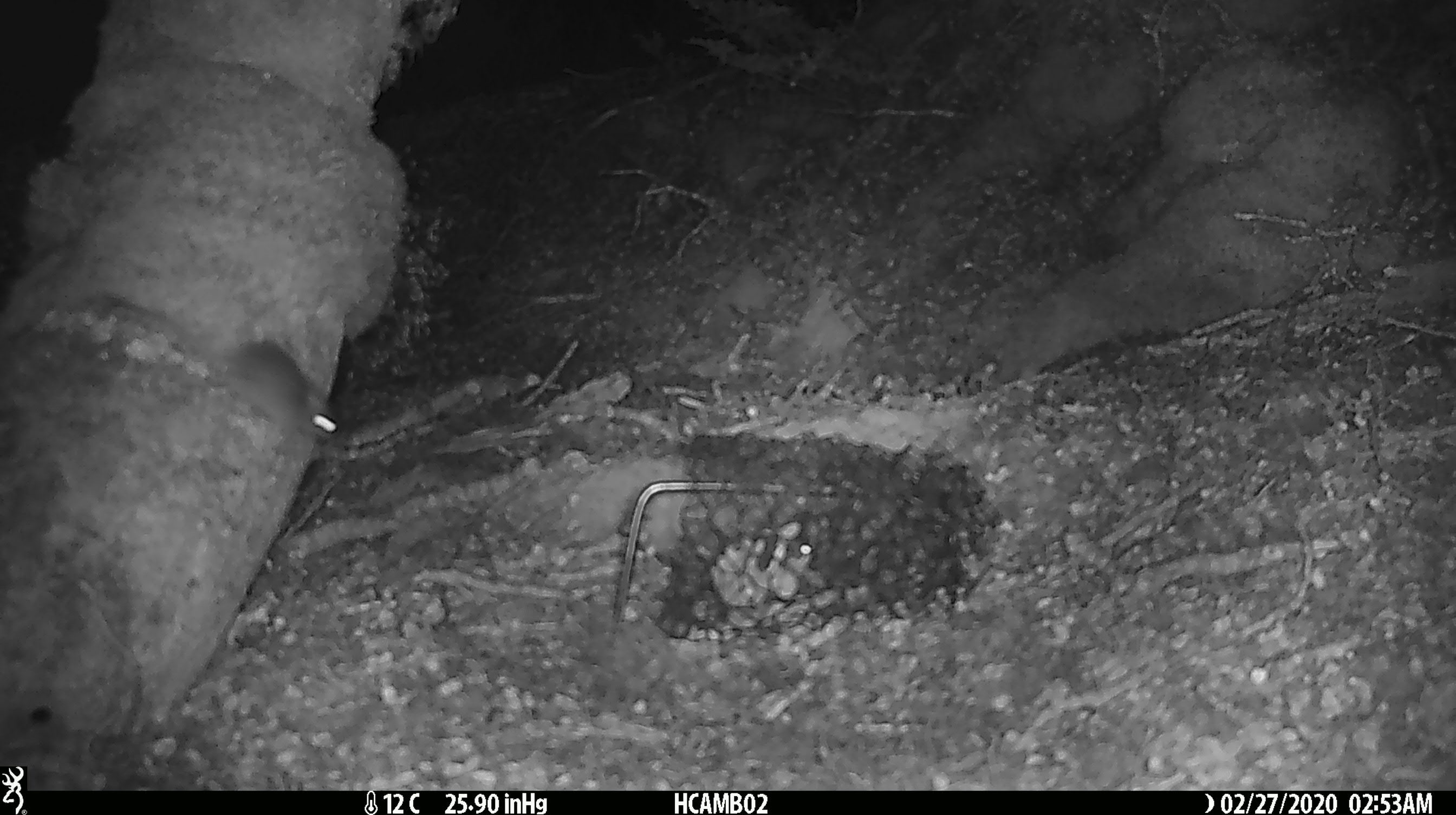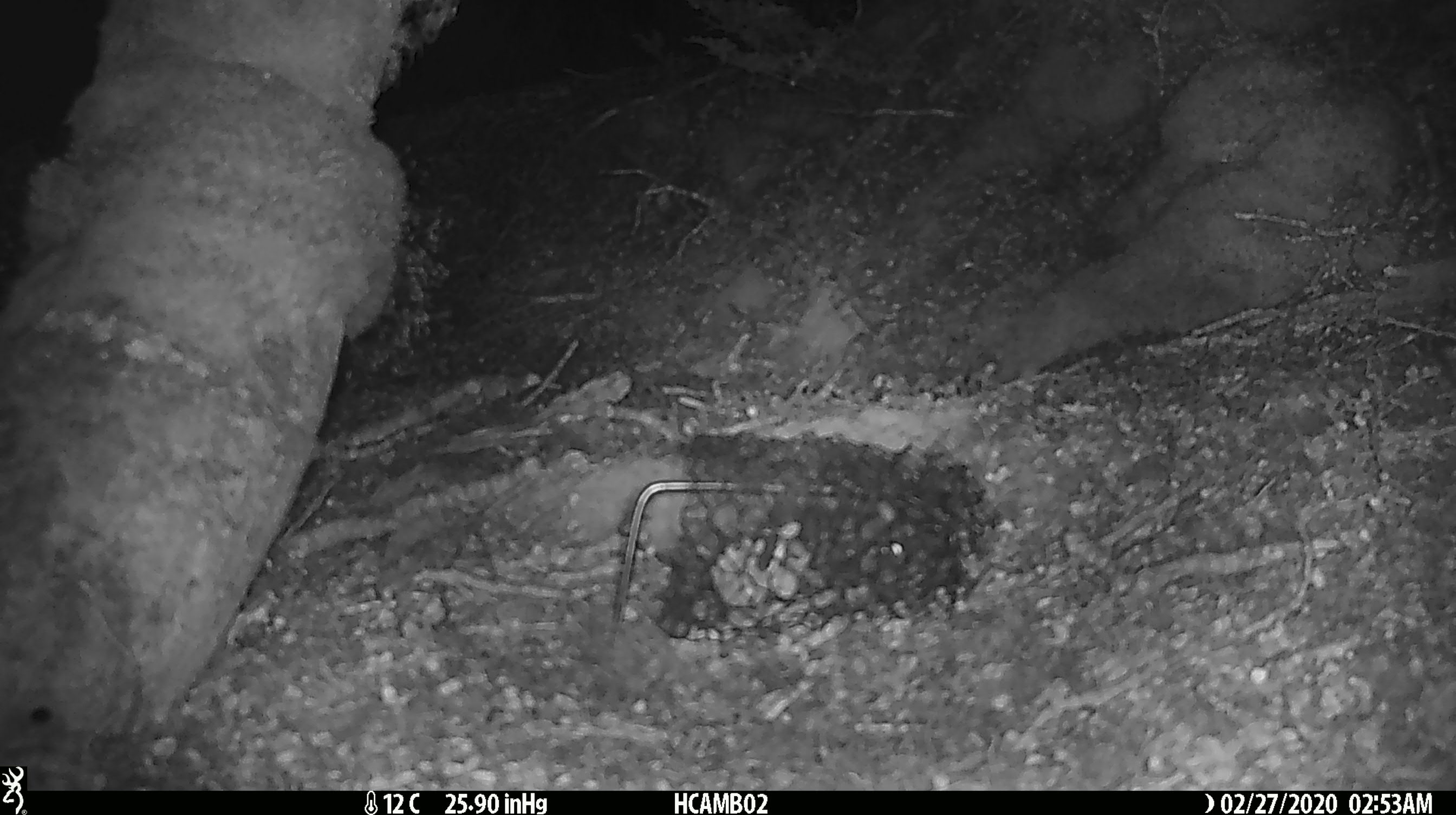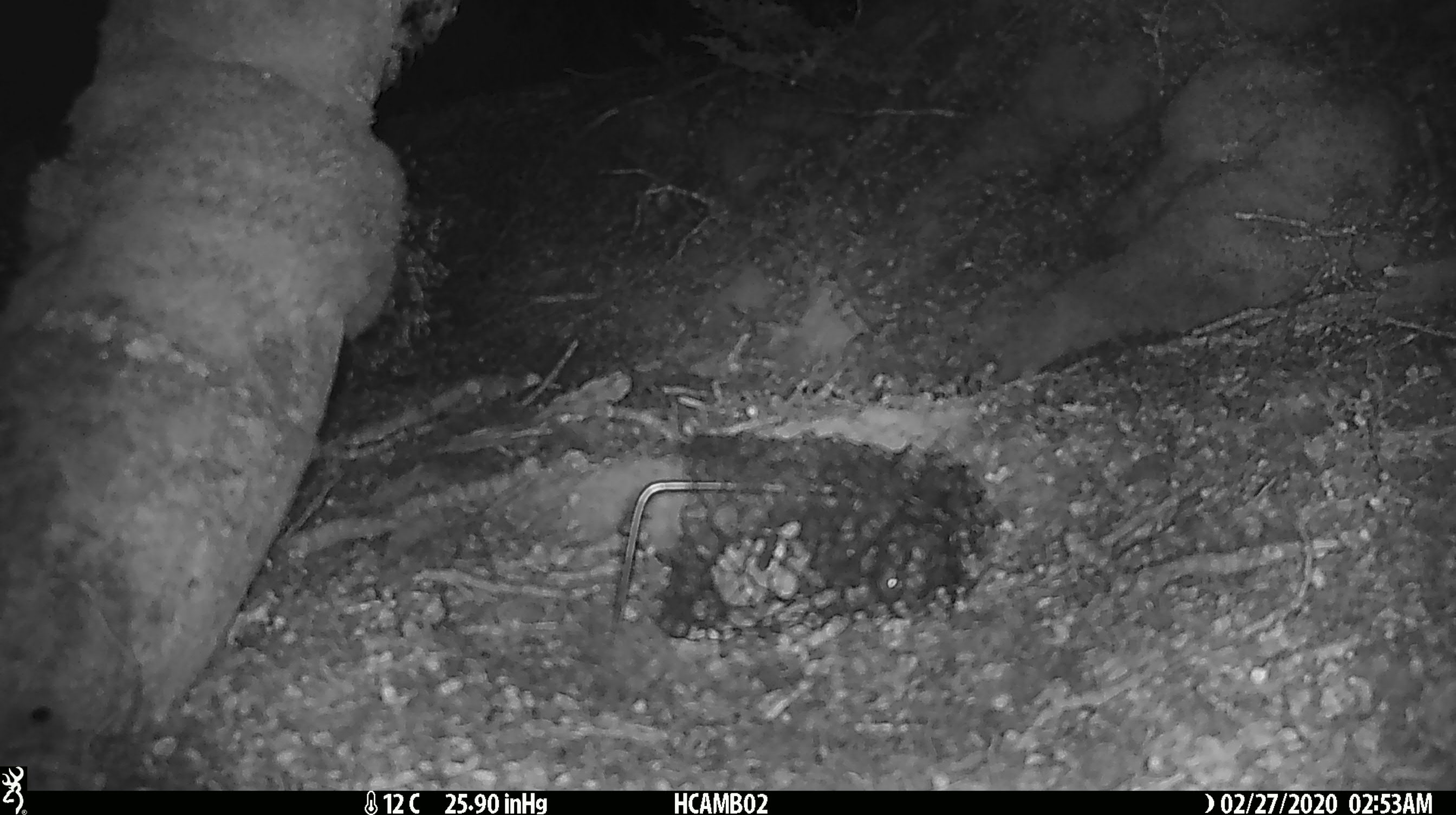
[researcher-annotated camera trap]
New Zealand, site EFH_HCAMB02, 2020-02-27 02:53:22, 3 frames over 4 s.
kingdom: Animalia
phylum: Chordata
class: Mammalia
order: Rodentia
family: Muridae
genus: Mus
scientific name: Mus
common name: mouse